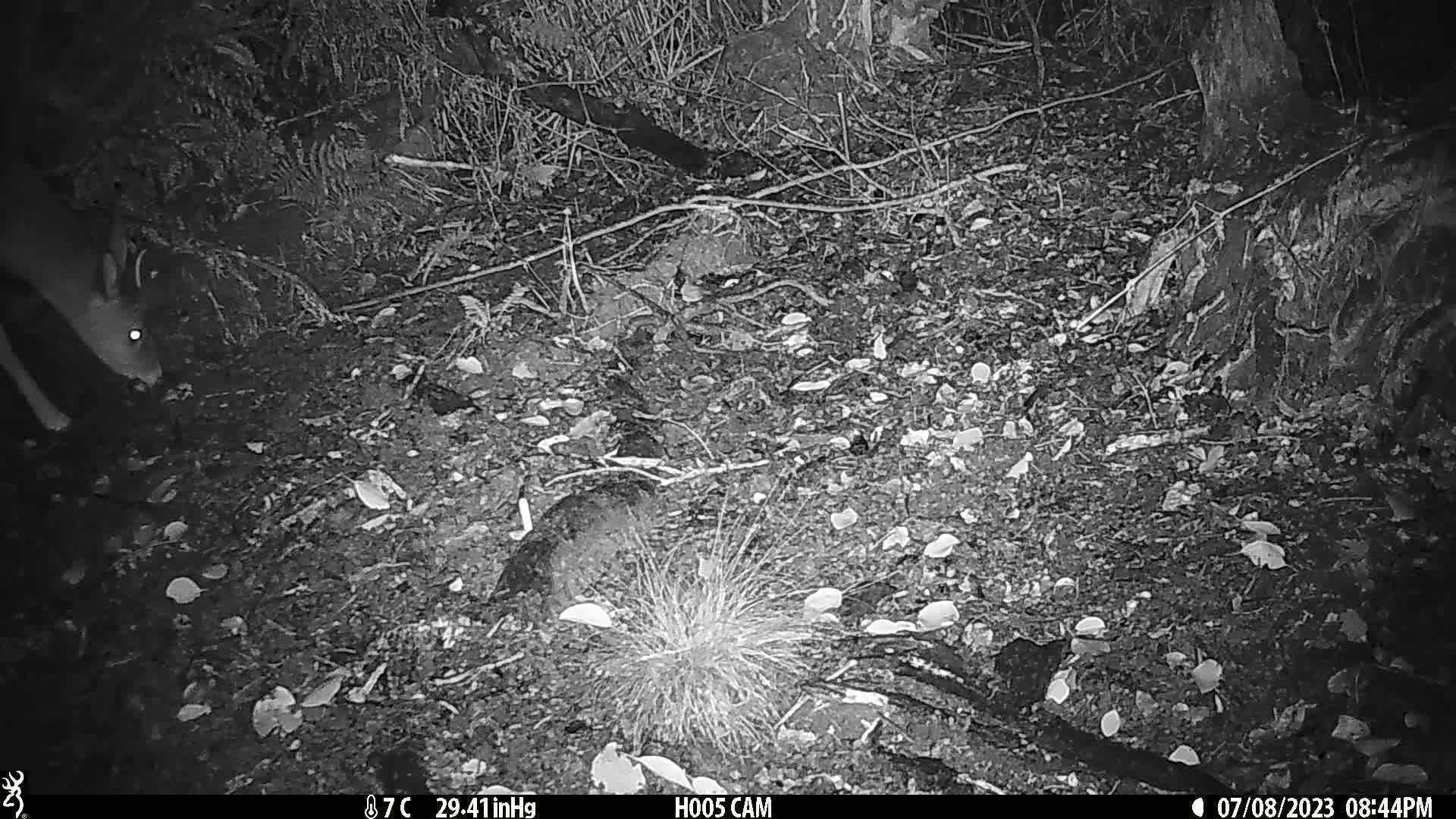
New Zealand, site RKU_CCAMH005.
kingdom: Animalia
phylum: Chordata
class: Mammalia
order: Artiodactyla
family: Cervidae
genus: Odocoileus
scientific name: Odocoileus virginianus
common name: white-tailed deer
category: white tailed deer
White tailed deer (white-tailed deer) (Odocoileus virginianus).